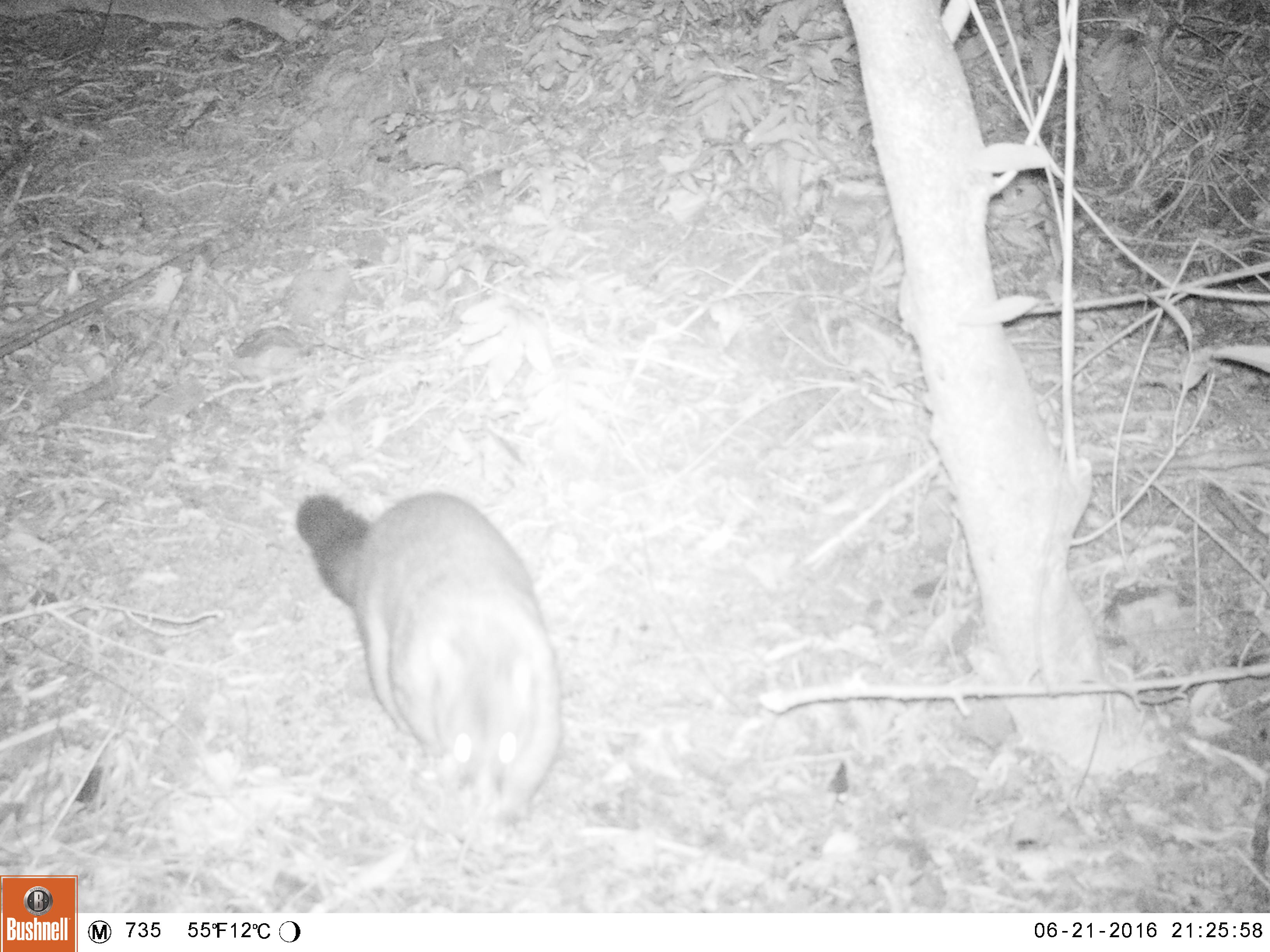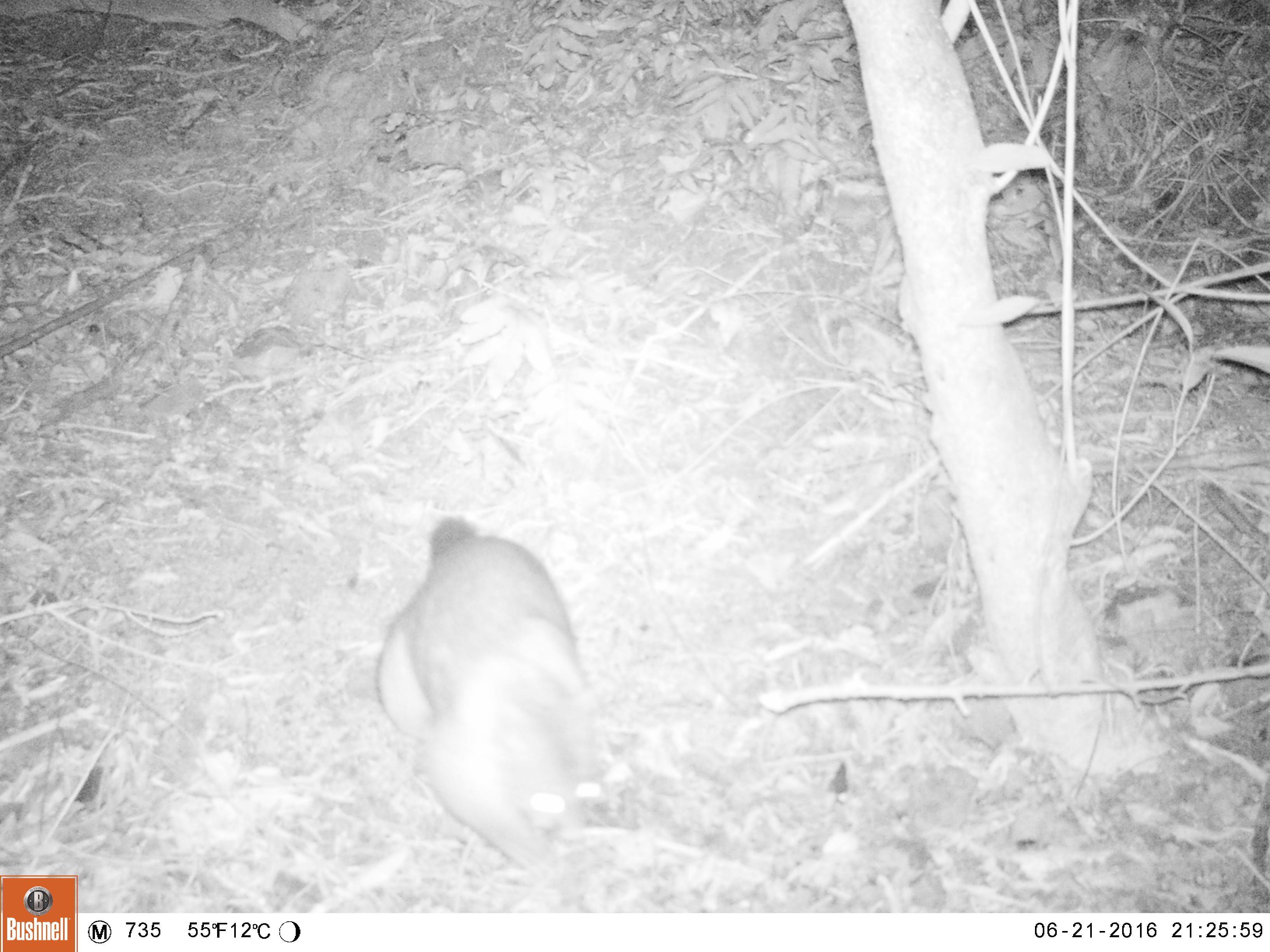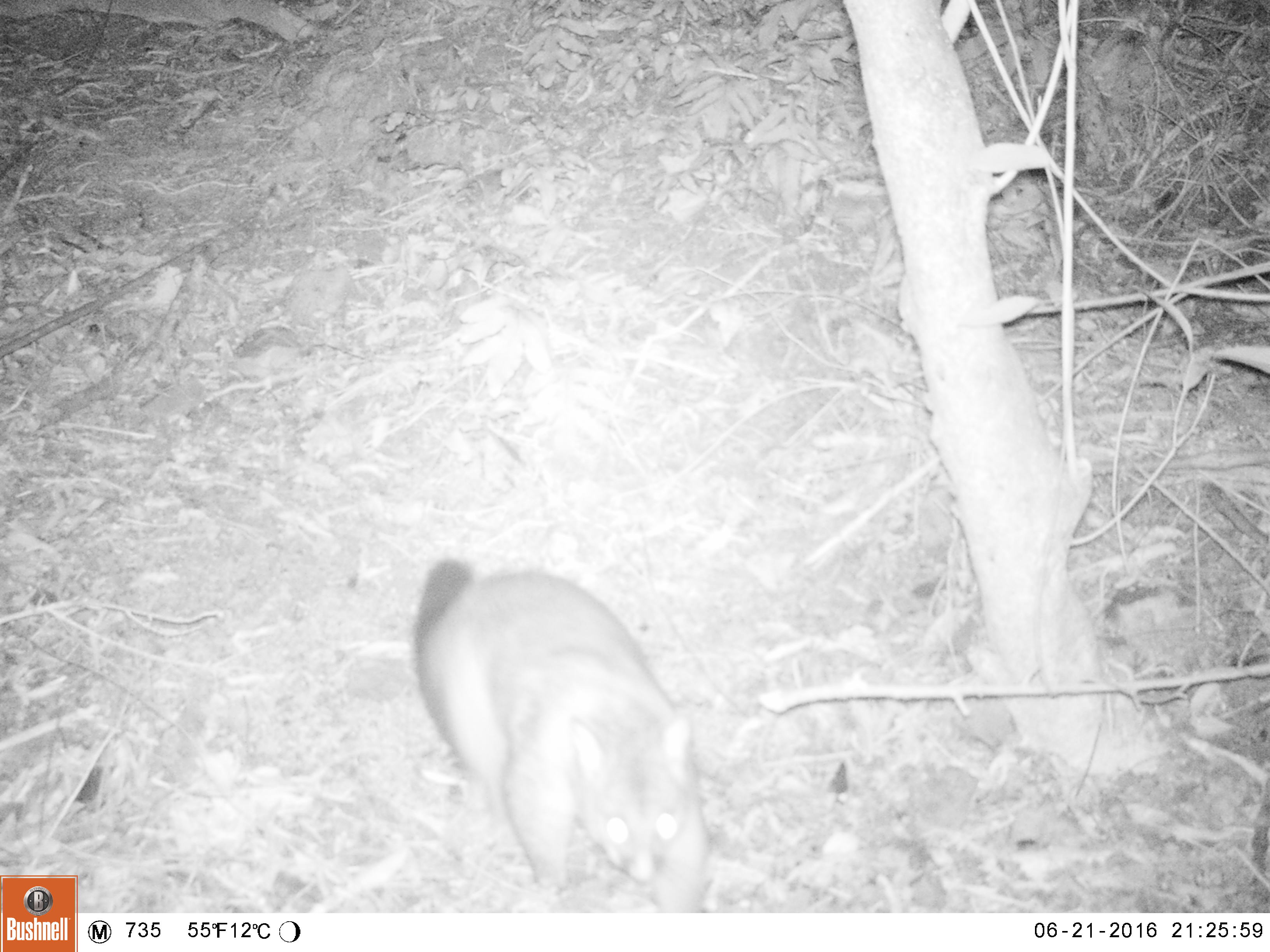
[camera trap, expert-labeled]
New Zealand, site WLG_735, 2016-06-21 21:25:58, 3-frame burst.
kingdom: Animalia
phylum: Chordata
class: Mammalia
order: Diprotodontia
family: Phalangeridae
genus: Trichosurus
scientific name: Trichosurus vulpecula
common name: common brushtail possum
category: possum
Possum (common brushtail possum) (Trichosurus vulpecula).